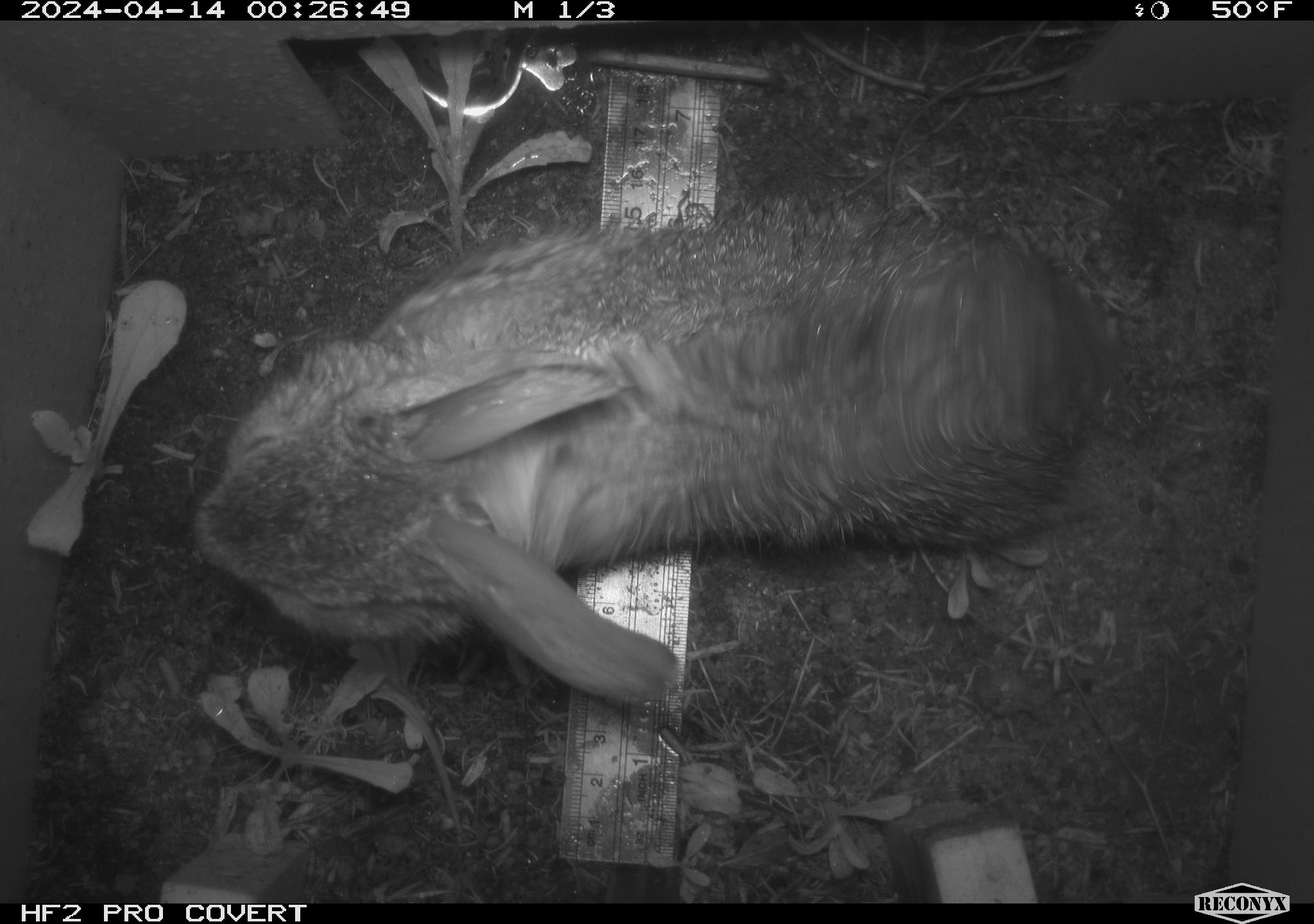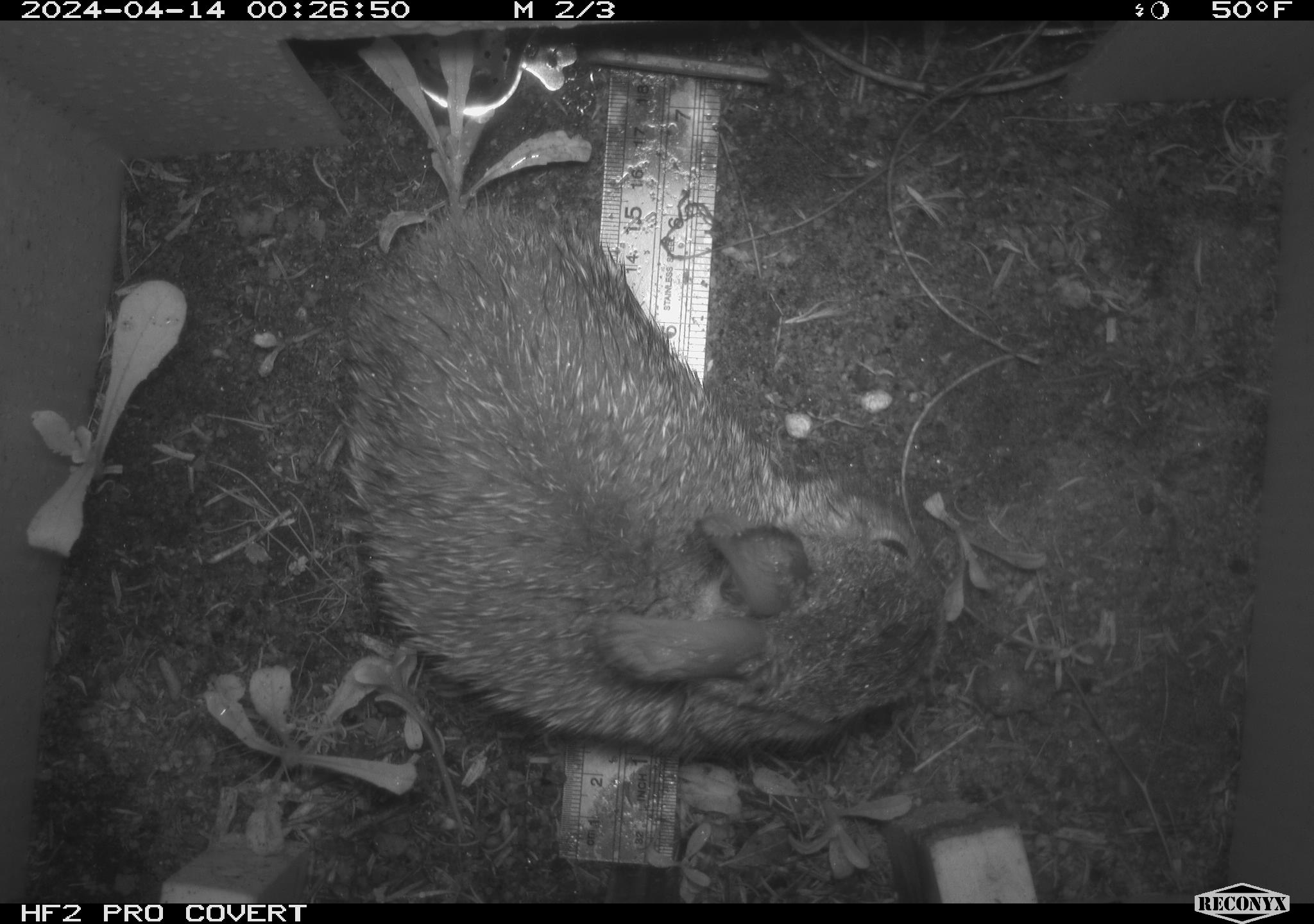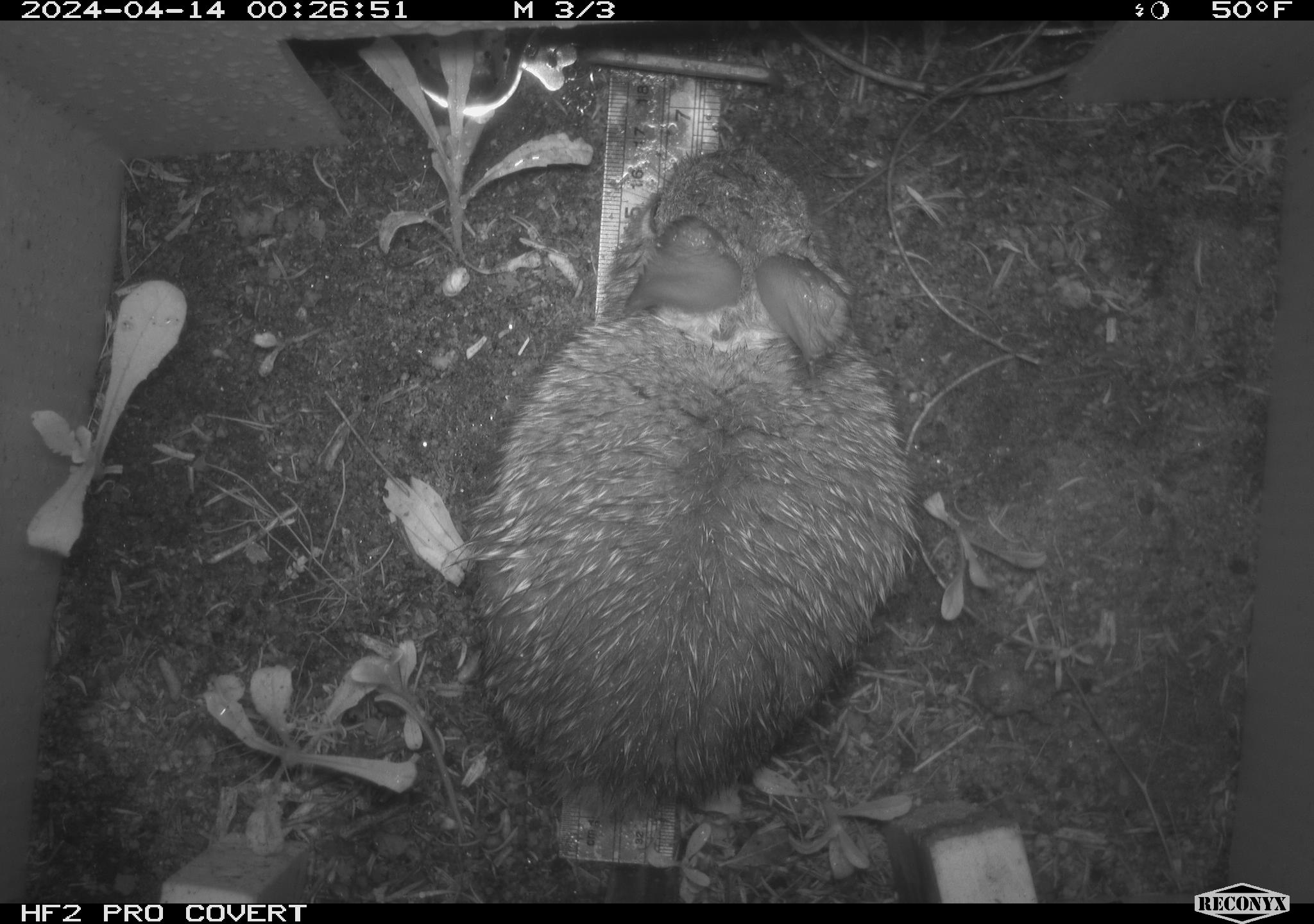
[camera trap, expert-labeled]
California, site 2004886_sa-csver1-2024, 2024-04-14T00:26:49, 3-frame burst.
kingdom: Animalia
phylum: Chordata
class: Mammalia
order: Lagomorpha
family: Leporidae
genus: Sylvilagus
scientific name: Sylvilagus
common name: cottontail rabbits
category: sylvilagus species